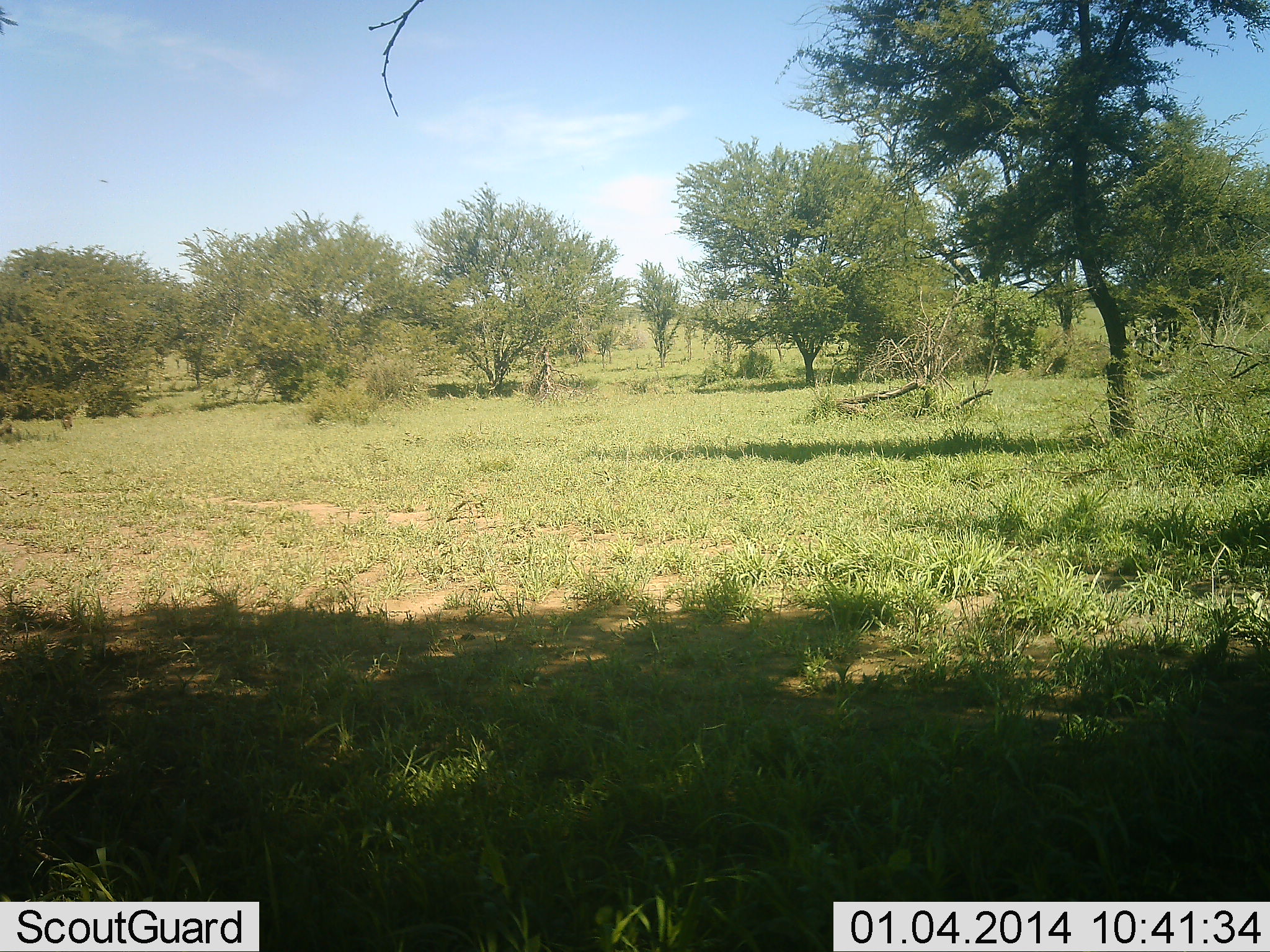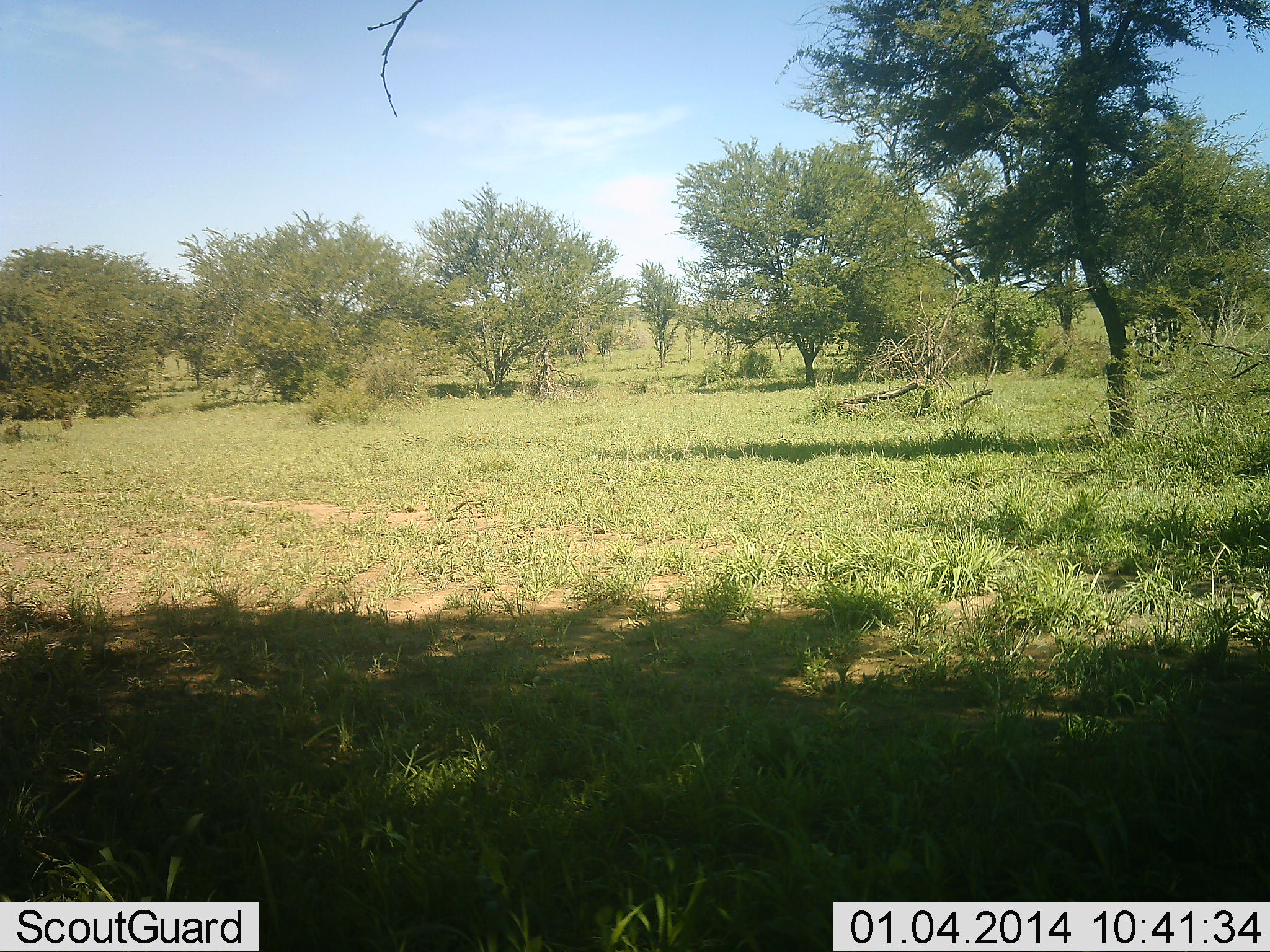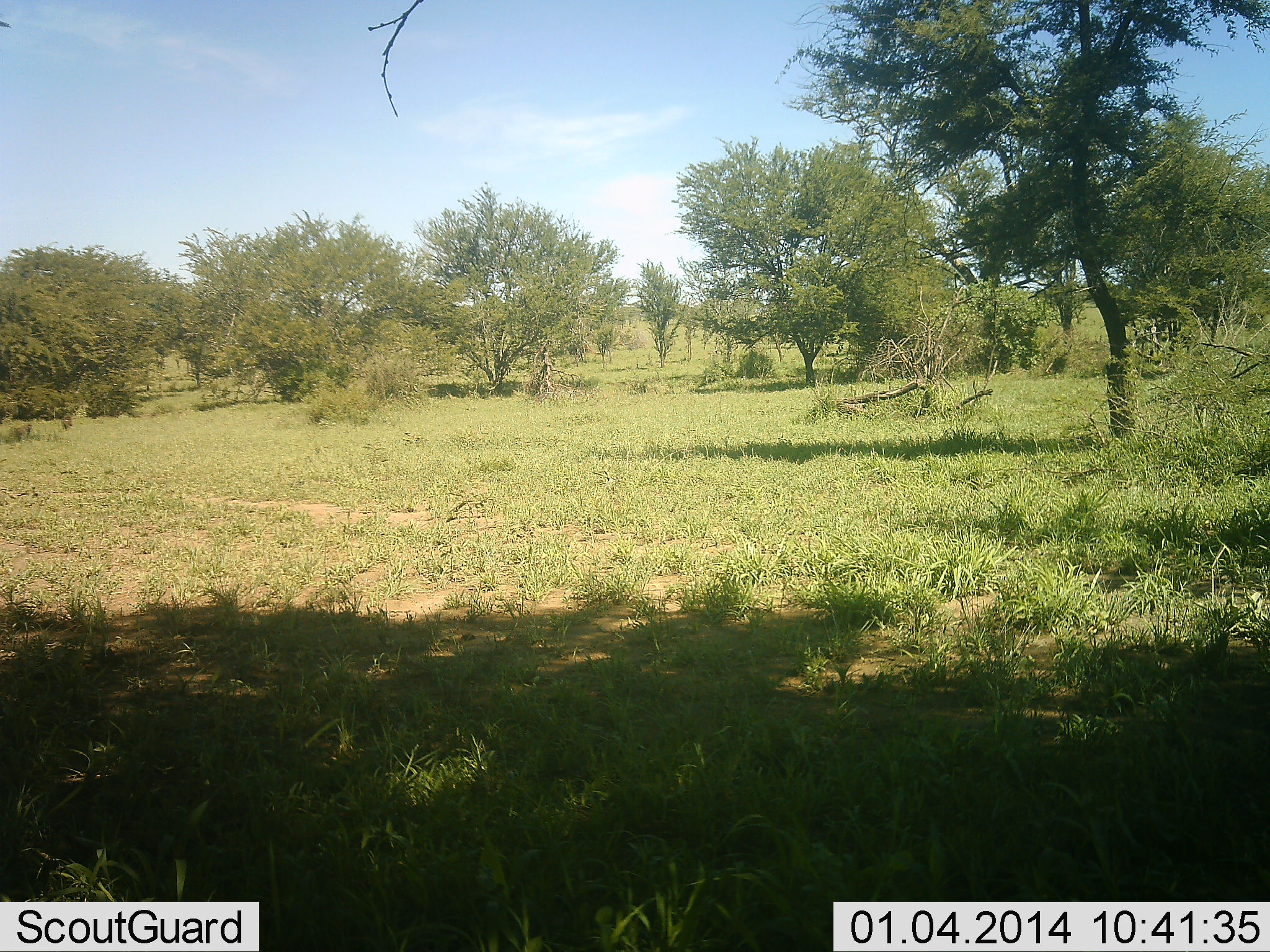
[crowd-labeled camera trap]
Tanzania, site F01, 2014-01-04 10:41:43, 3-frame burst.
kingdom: Animalia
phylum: Chordata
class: Mammalia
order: Primates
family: Cercopithecidae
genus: Papio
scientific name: Papio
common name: baboon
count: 2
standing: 38%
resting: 25%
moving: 88%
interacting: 0%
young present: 0%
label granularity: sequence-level